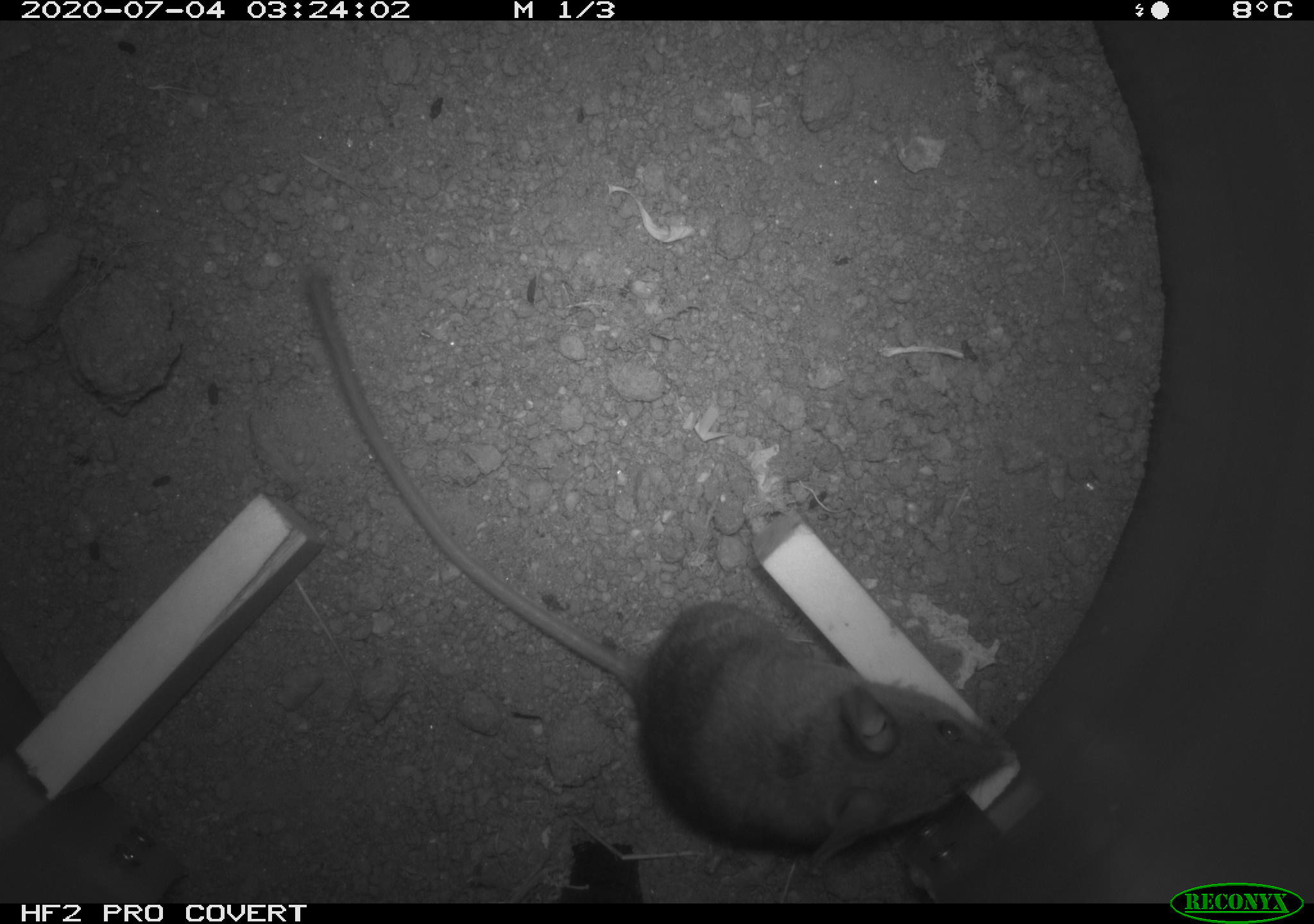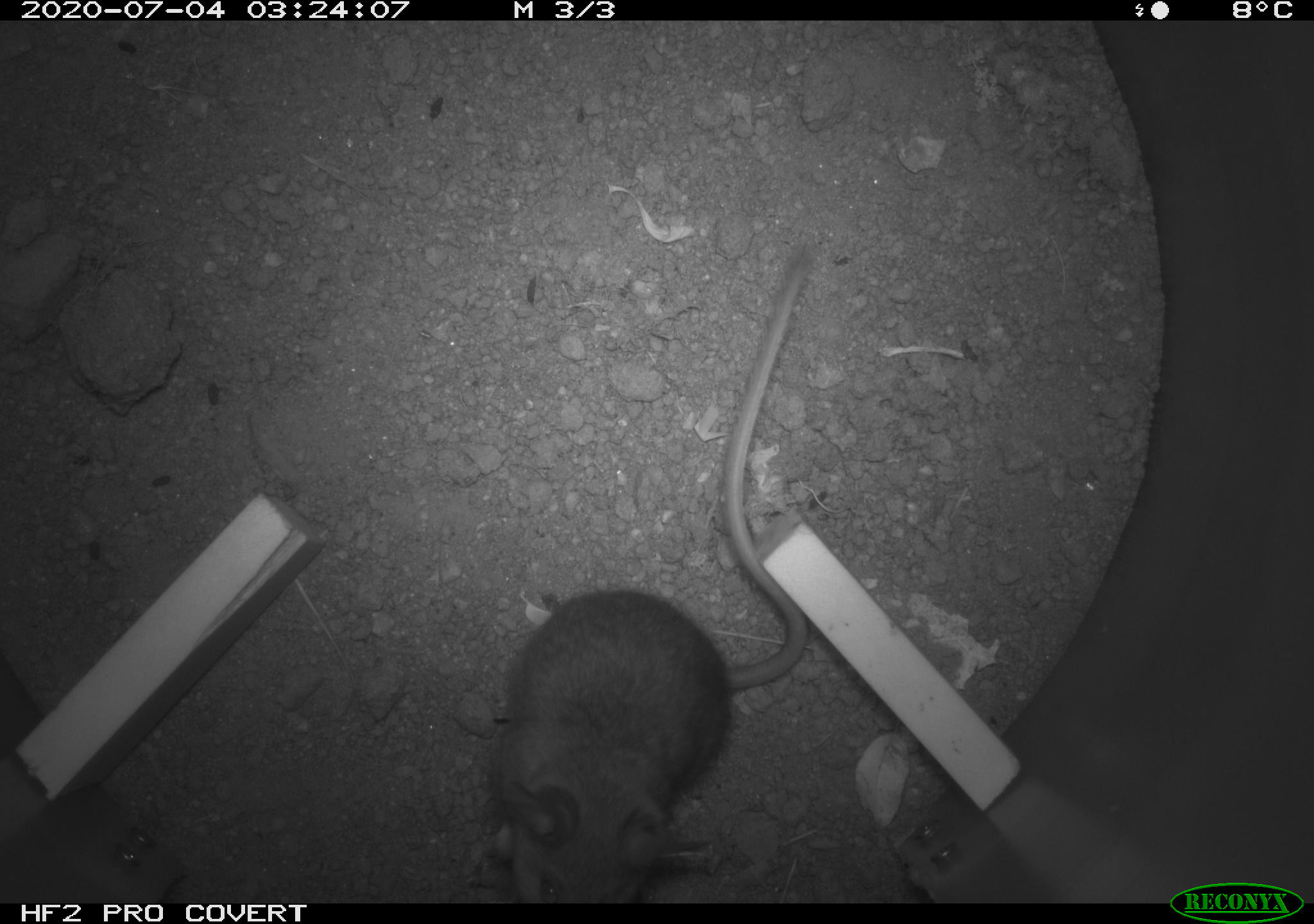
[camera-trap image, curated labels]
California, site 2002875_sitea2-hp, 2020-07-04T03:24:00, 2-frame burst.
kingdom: Animalia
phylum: Chordata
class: Mammalia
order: Rodentia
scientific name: Rodentia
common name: rodent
Rodent (Rodentia).